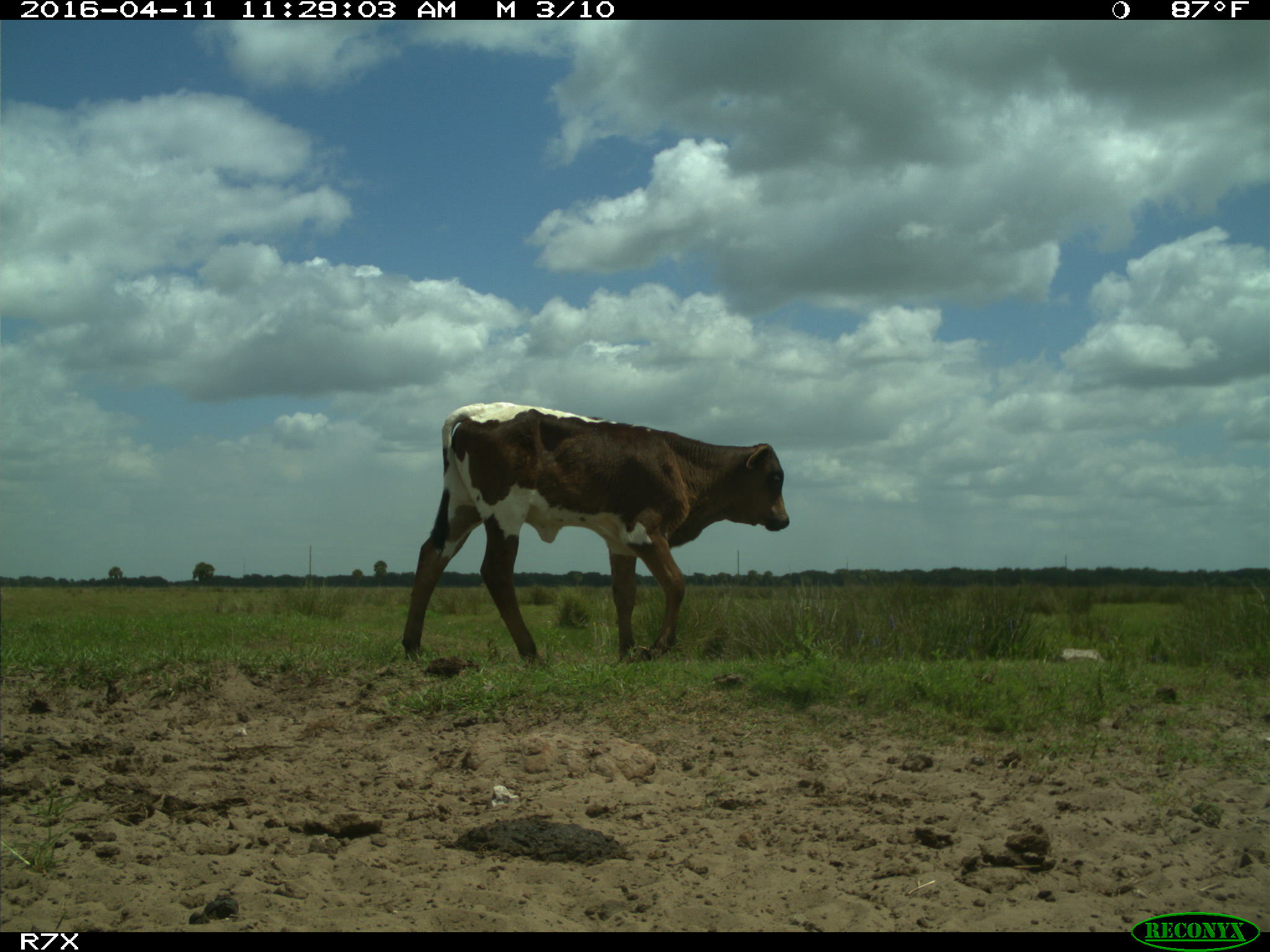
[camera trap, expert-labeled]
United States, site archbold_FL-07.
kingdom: Animalia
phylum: Chordata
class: Mammalia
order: Artiodactyla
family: Bovidae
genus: Bos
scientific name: Bos taurus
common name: domestic cow